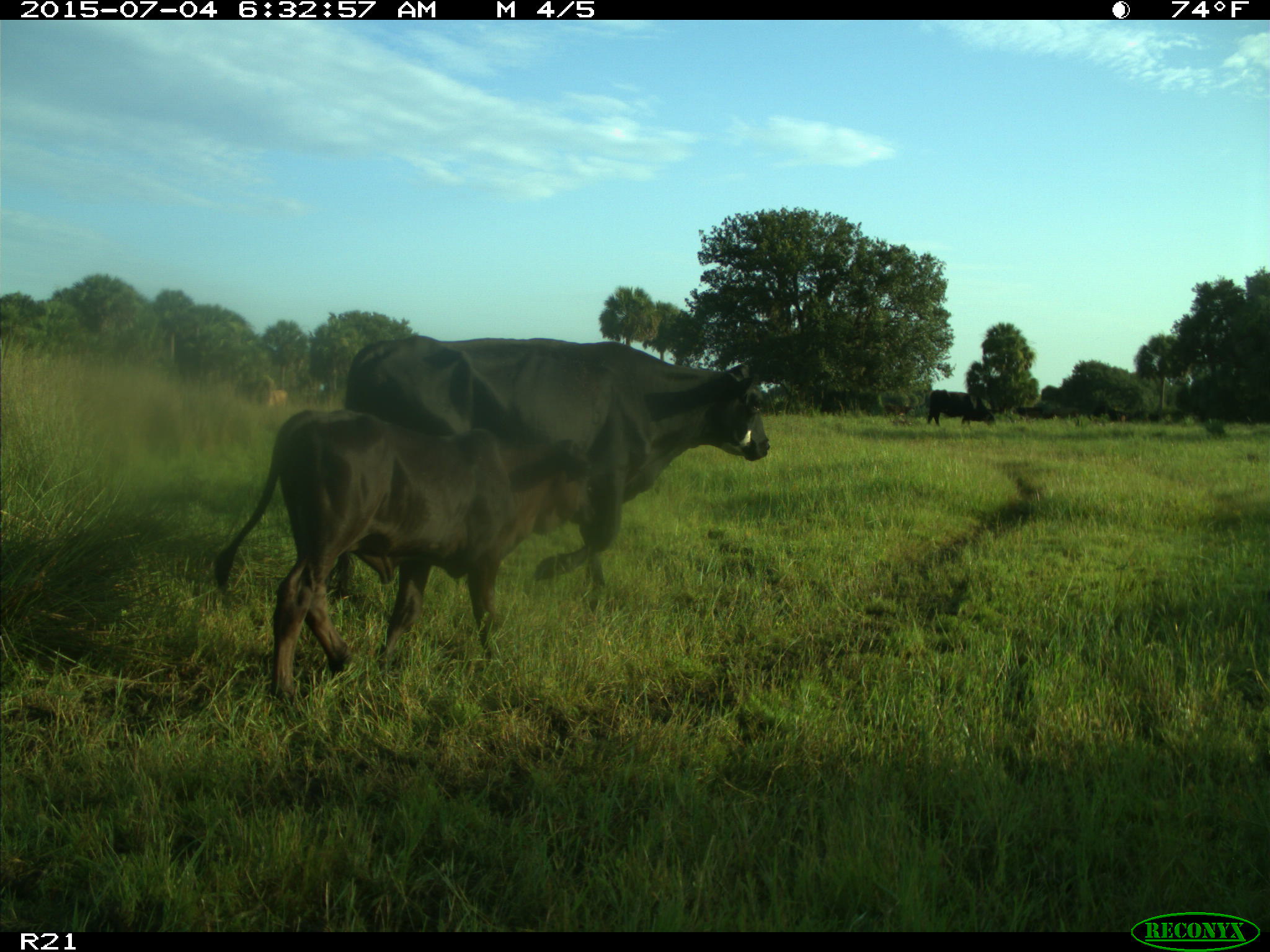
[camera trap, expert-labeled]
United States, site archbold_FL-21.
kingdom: Animalia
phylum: Chordata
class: Mammalia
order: Artiodactyla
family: Bovidae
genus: Bos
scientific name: Bos taurus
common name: domestic cow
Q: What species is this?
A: Bos taurus (domestic cow).